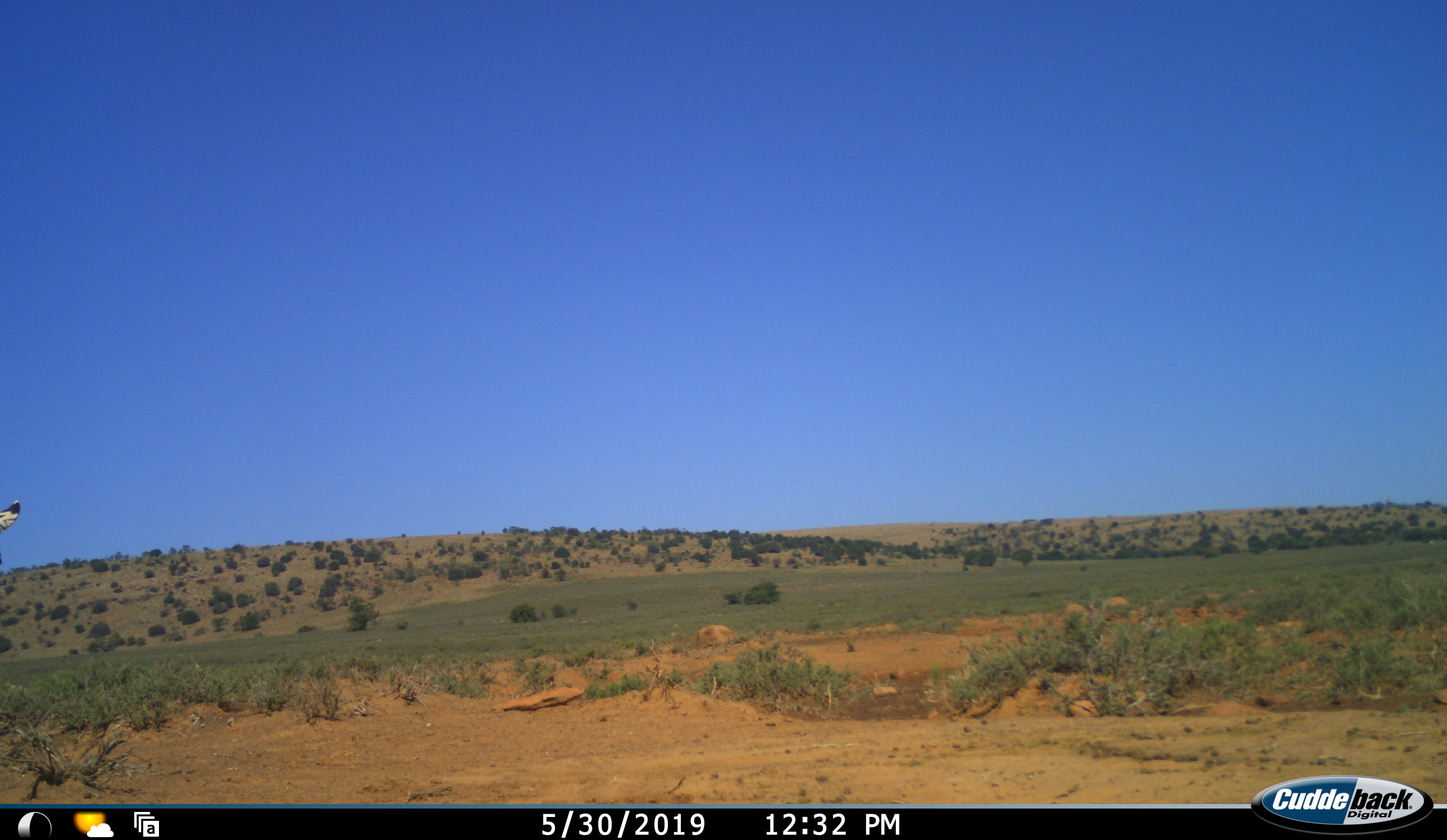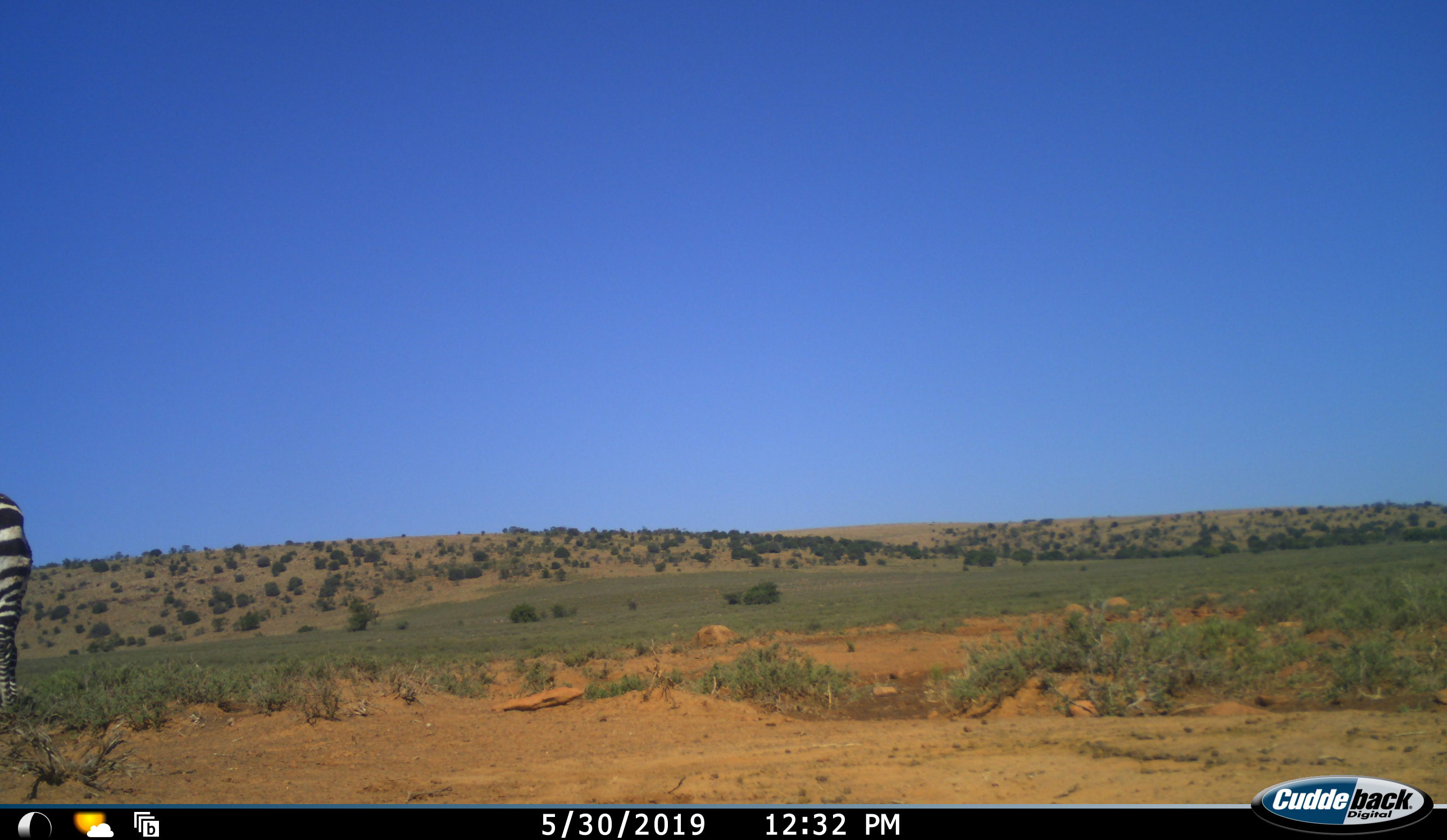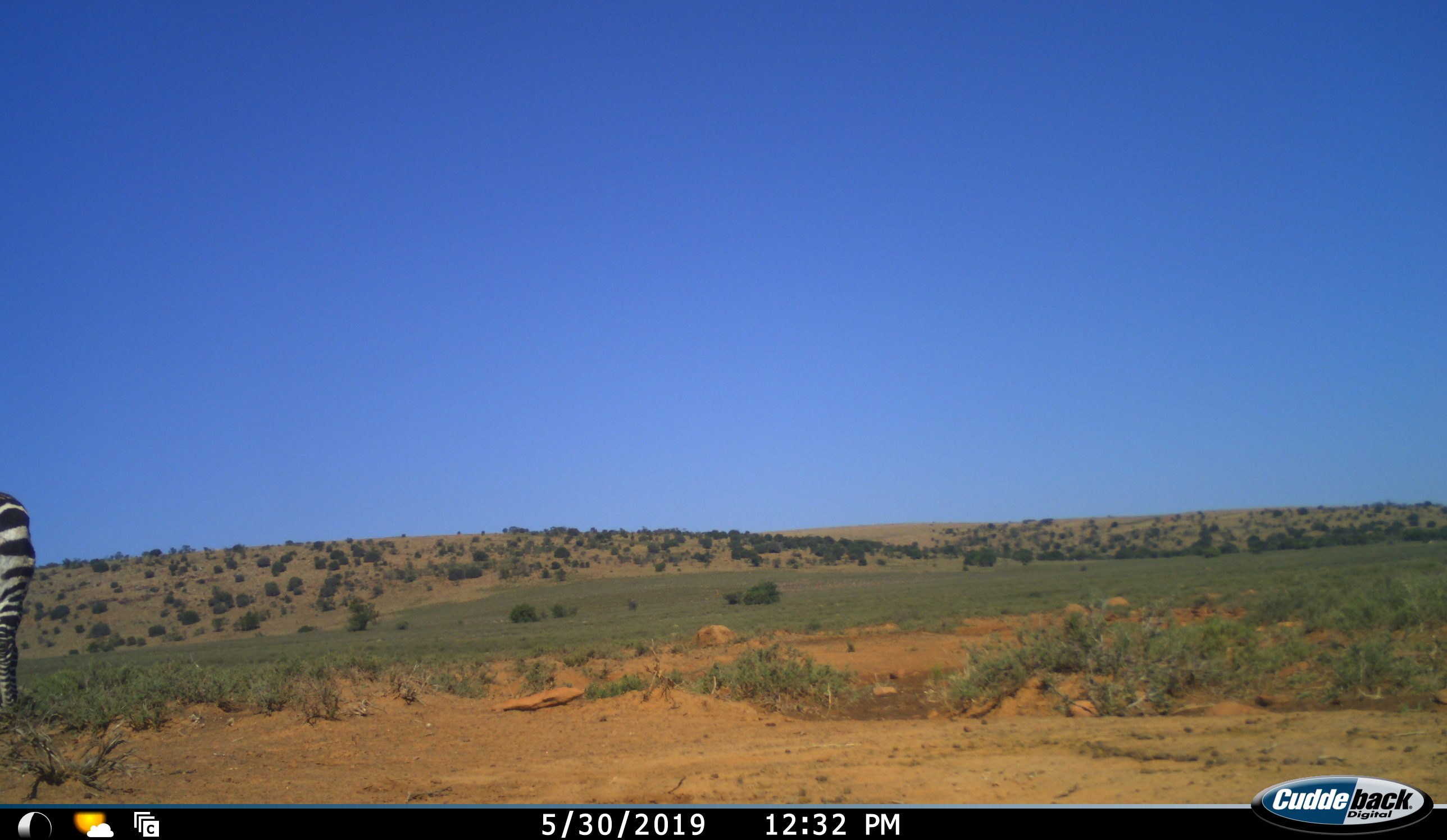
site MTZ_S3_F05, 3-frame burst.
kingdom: Animalia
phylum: Chordata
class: Mammalia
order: Perissodactyla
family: Equidae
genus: Equus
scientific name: Equus zebra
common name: mountain zebra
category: zebramountain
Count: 1.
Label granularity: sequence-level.